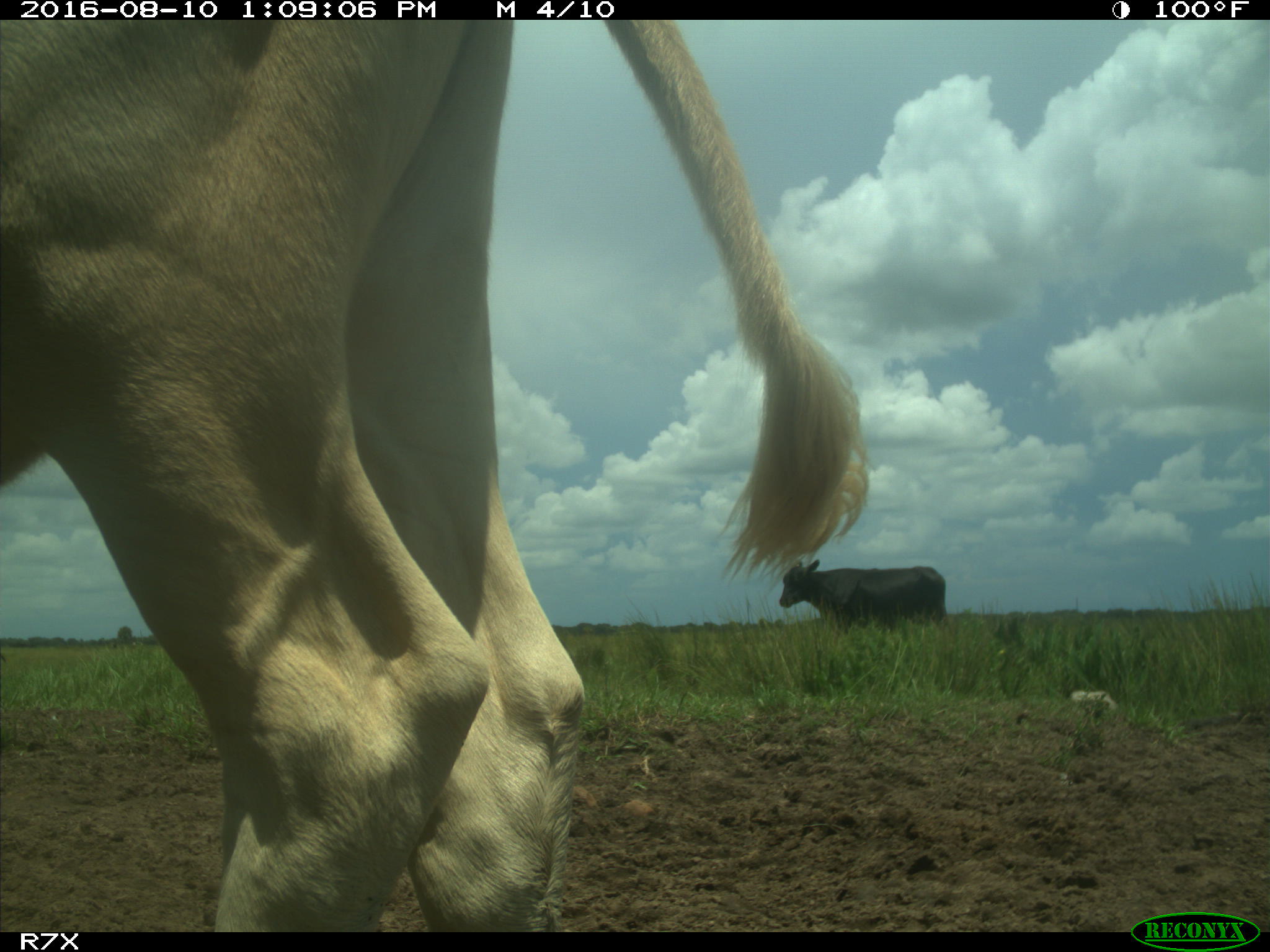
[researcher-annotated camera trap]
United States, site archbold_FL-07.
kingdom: Animalia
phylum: Chordata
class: Mammalia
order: Artiodactyla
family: Bovidae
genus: Bos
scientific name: Bos taurus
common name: domestic cow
Bos taurus (domestic cow).